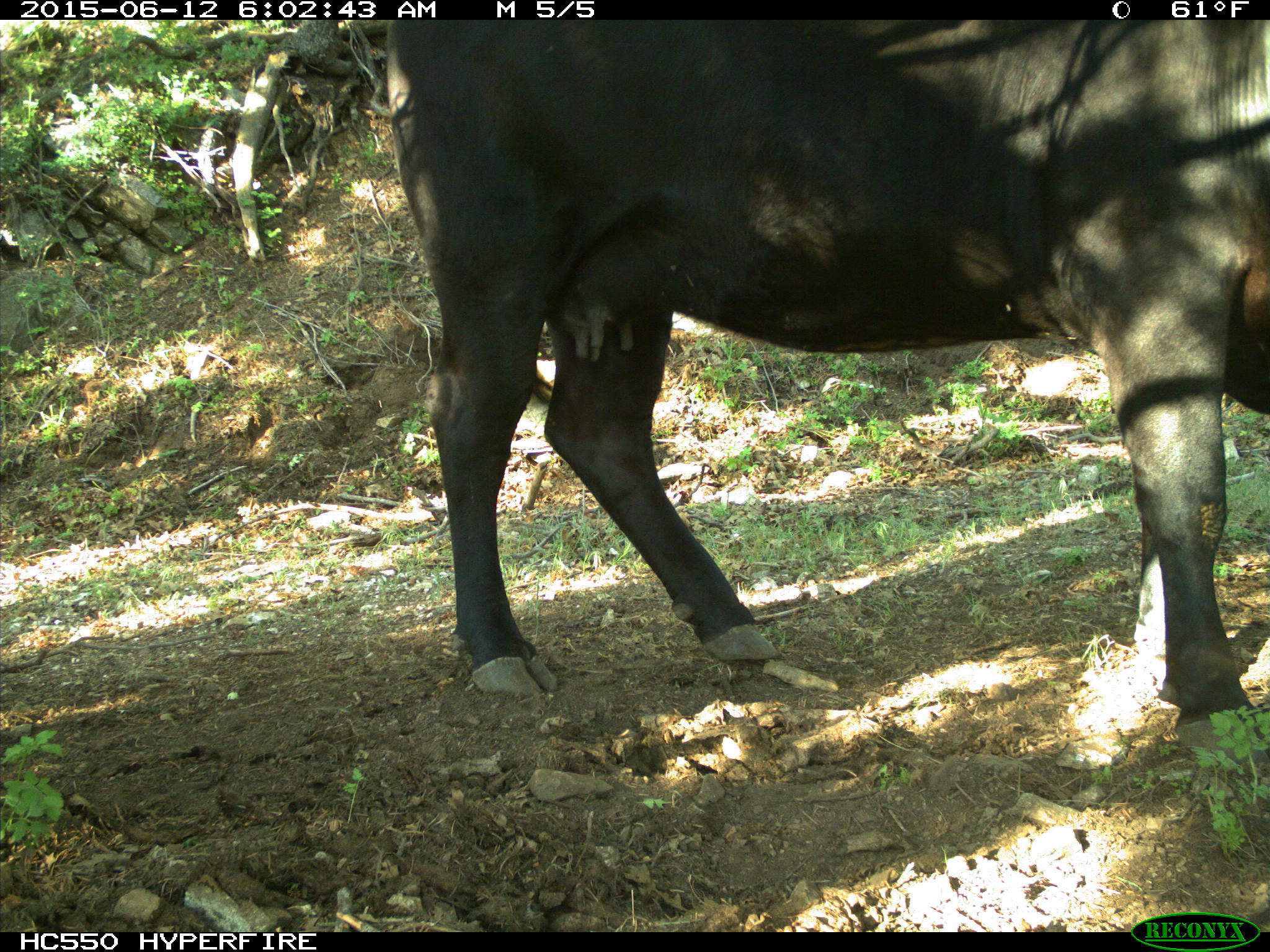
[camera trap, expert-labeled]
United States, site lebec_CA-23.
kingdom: Animalia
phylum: Chordata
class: Mammalia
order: Artiodactyla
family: Bovidae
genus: Bos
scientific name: Bos taurus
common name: domestic cow